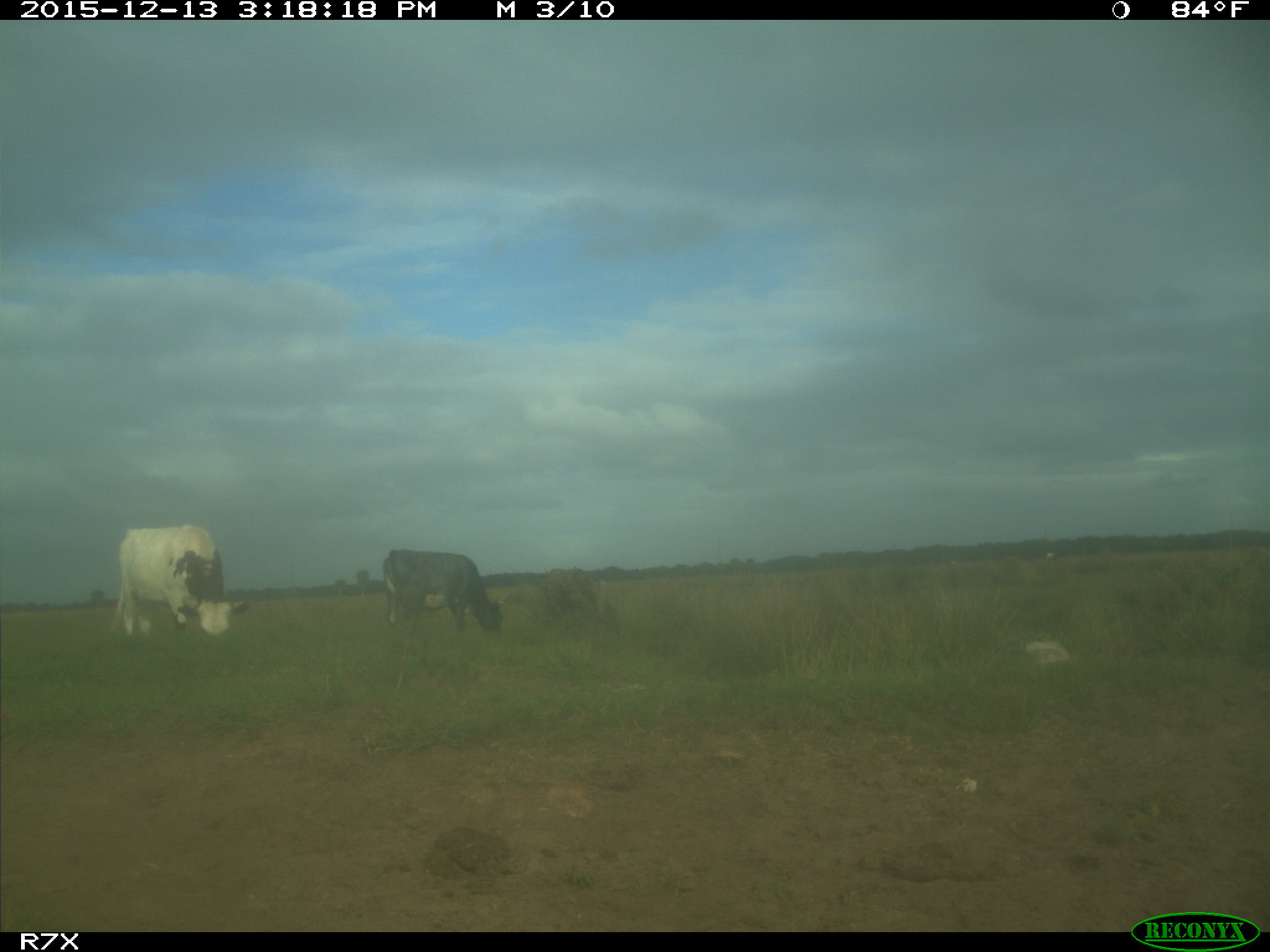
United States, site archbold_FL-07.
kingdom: Animalia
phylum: Chordata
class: Mammalia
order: Artiodactyla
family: Bovidae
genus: Bos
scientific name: Bos taurus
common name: domestic cow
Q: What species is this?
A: Bos taurus (domestic cow).